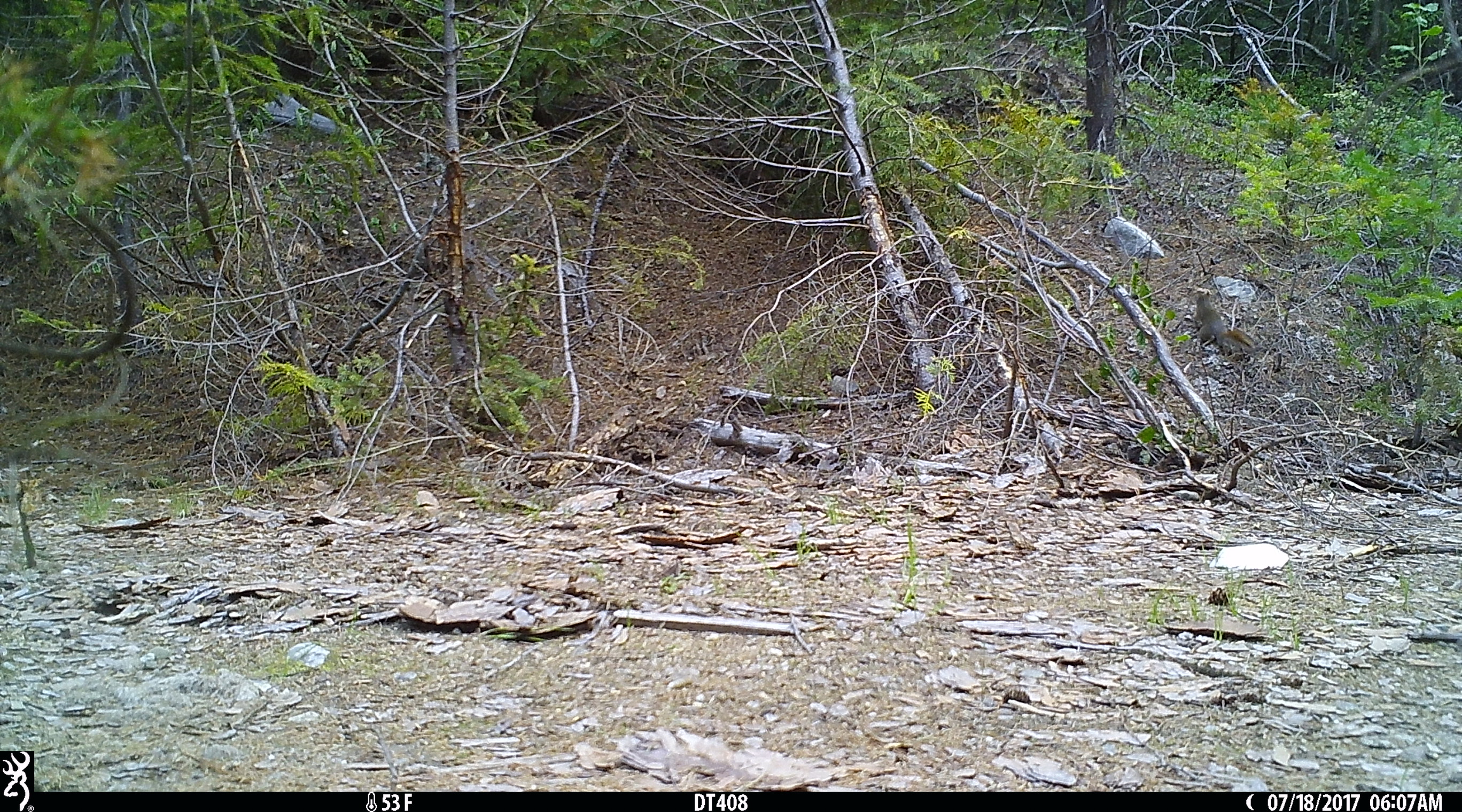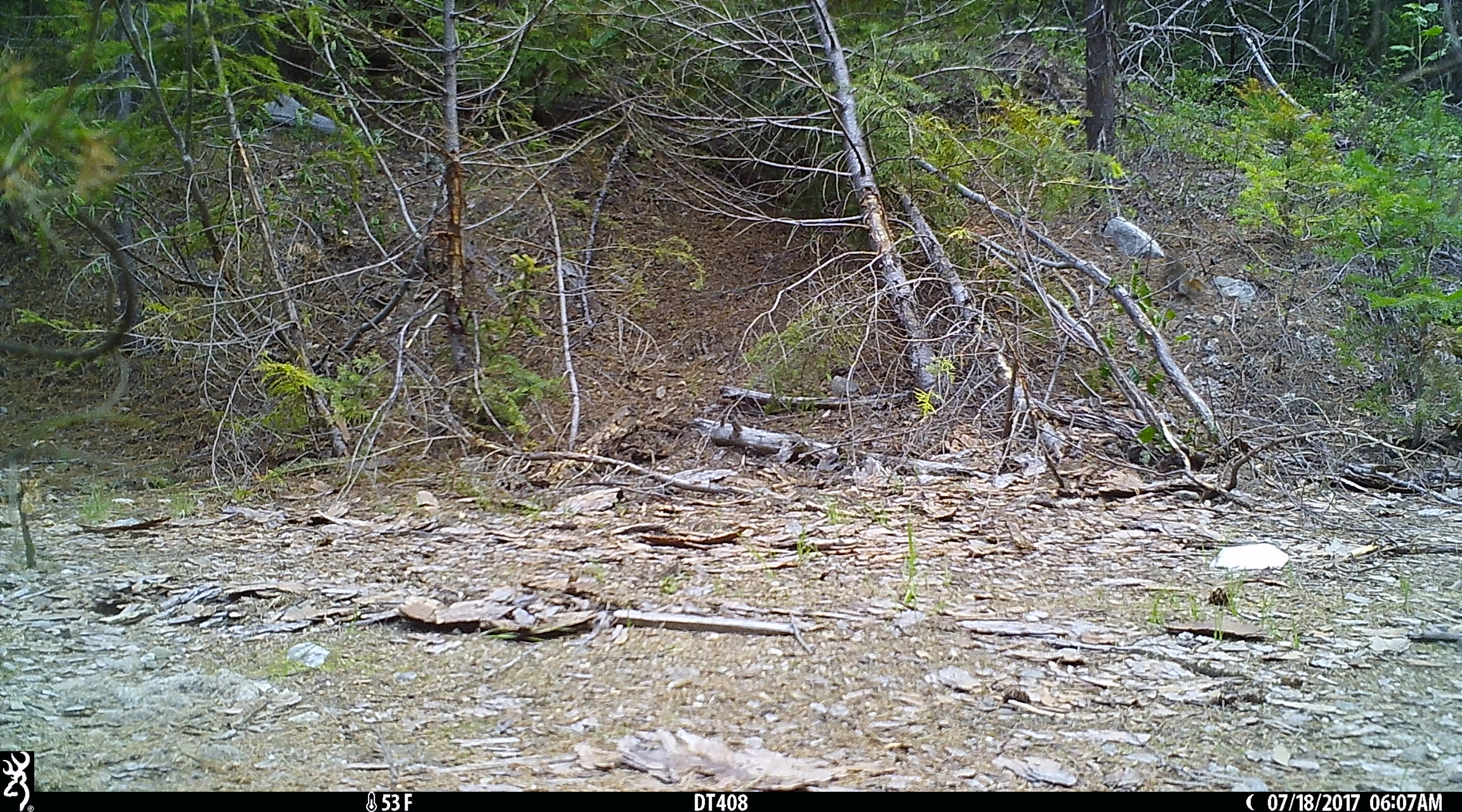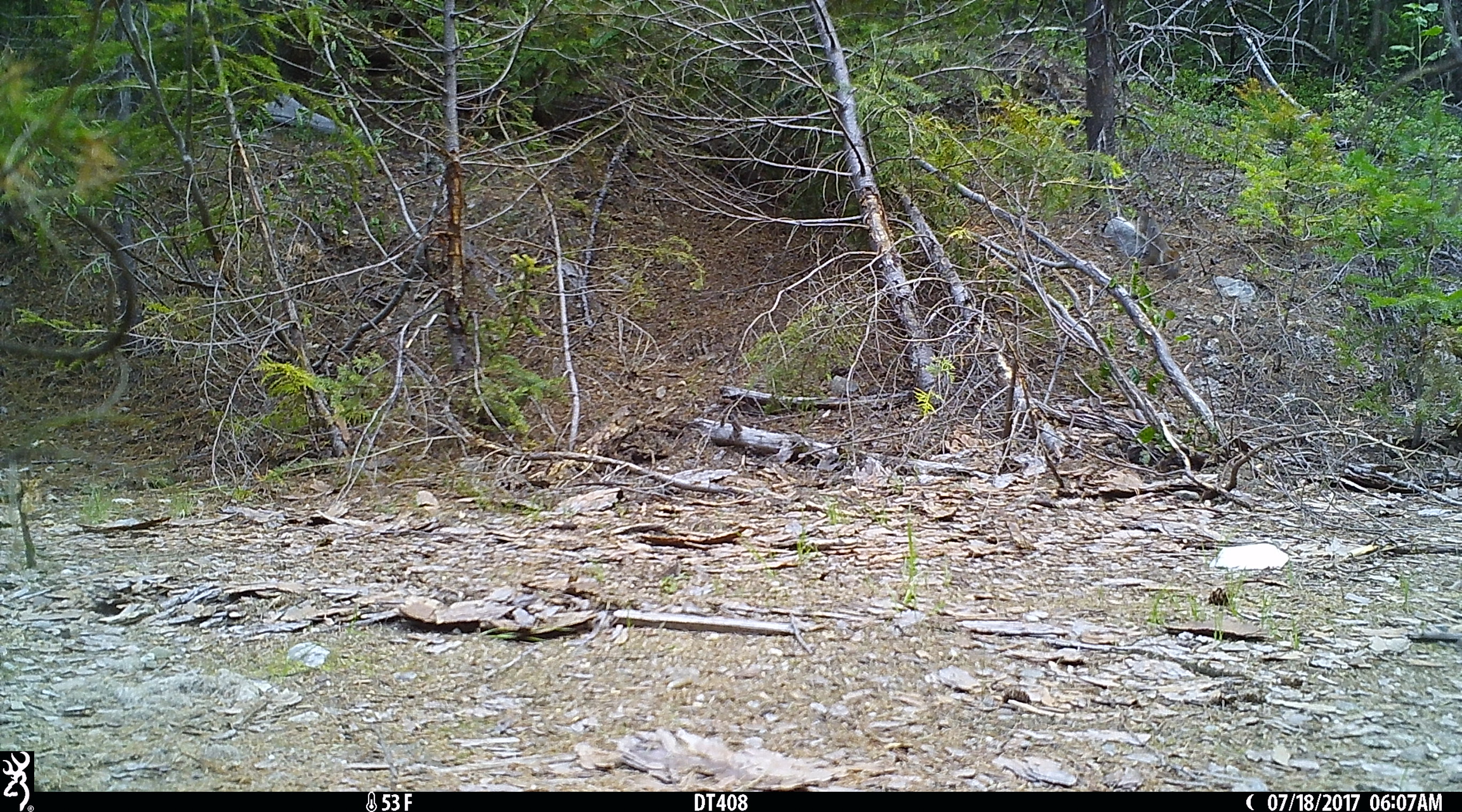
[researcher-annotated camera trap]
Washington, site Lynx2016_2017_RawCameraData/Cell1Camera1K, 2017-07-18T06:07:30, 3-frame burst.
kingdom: Animalia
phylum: Chordata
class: Mammalia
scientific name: Mammalia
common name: small mammal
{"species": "small mammal (Mammalia)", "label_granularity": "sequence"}